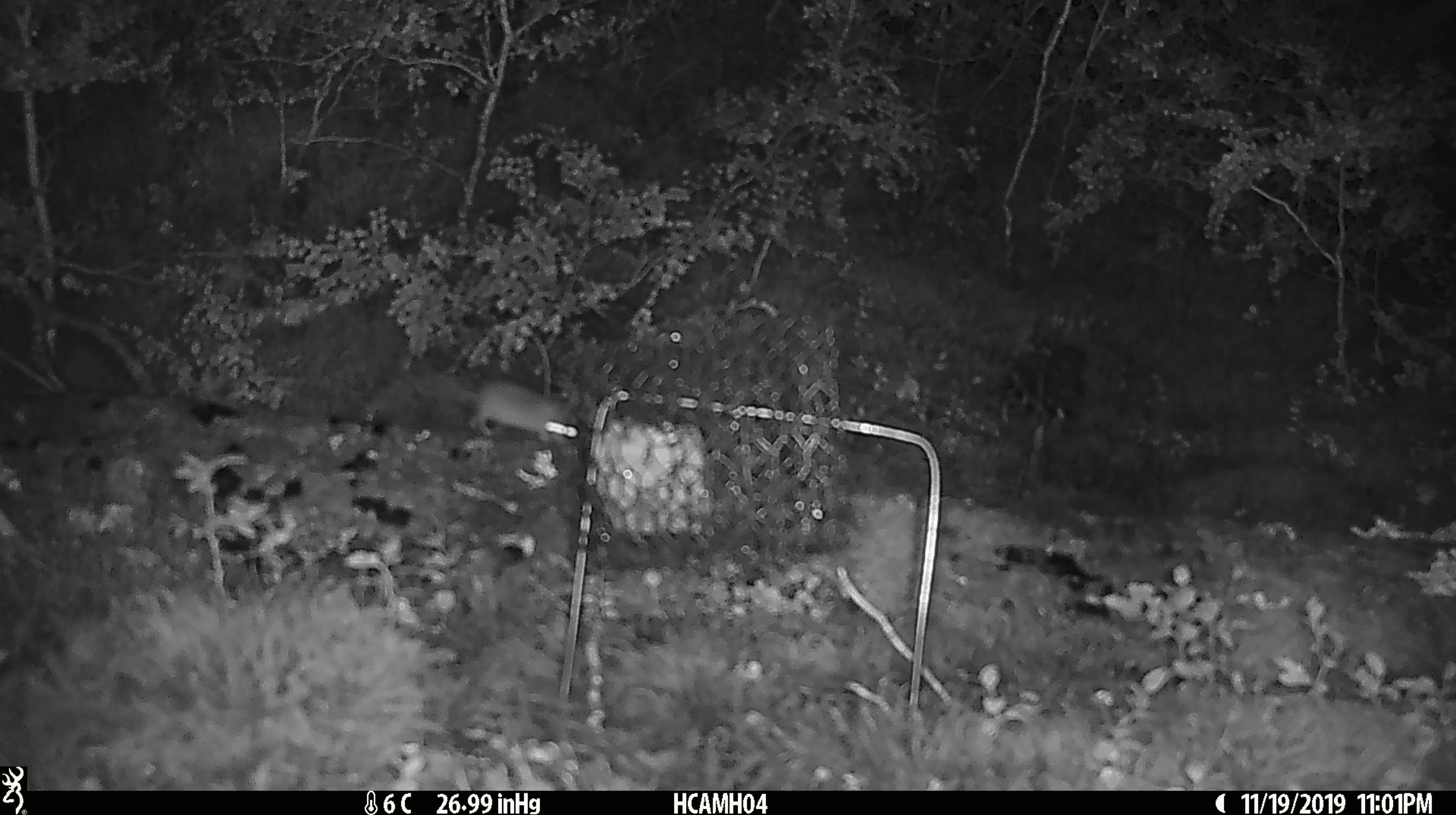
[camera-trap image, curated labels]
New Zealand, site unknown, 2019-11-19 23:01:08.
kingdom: Animalia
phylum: Chordata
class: Mammalia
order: Rodentia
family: Muridae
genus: Mus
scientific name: Mus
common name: mouse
Mouse (Mus).